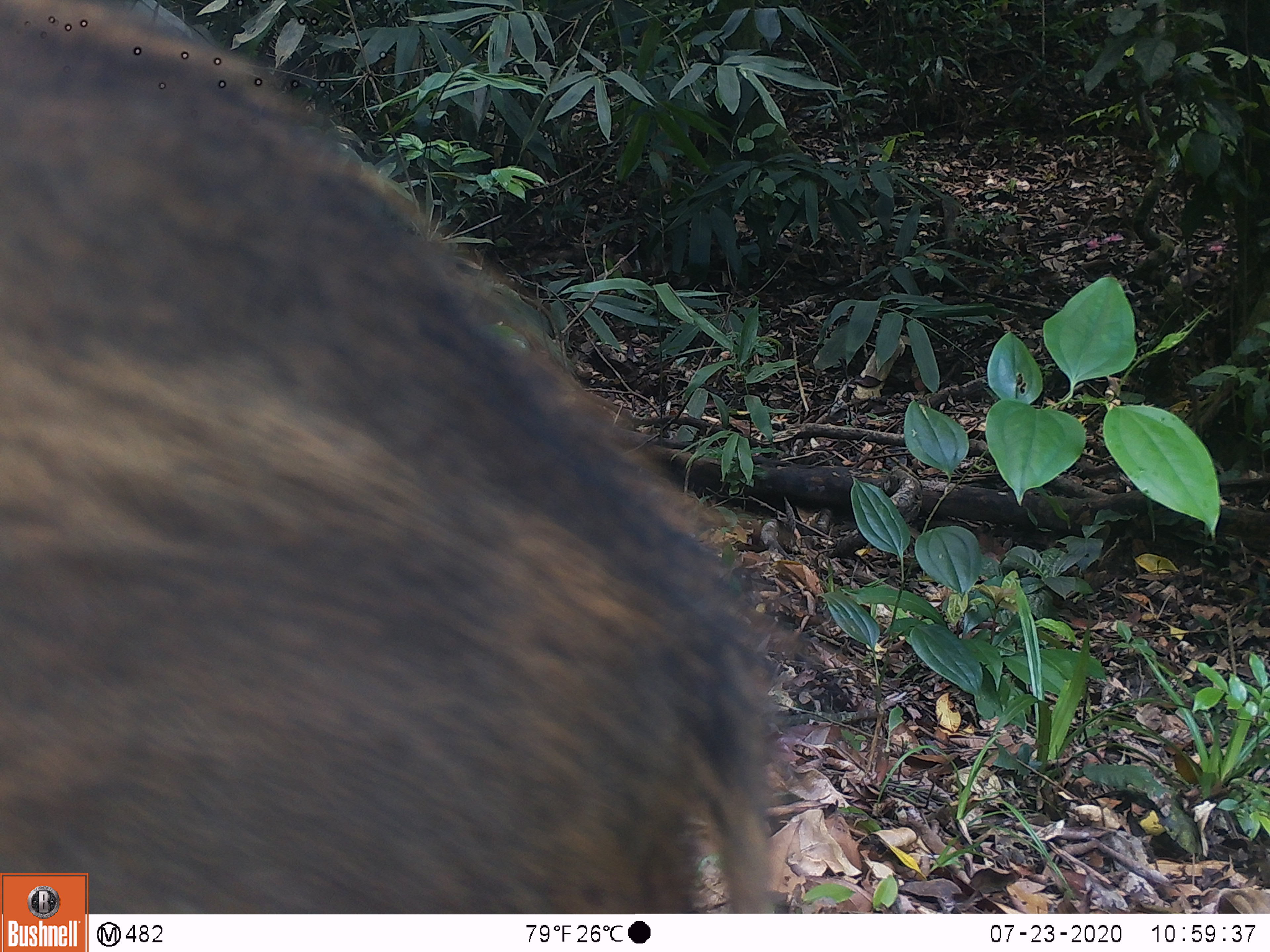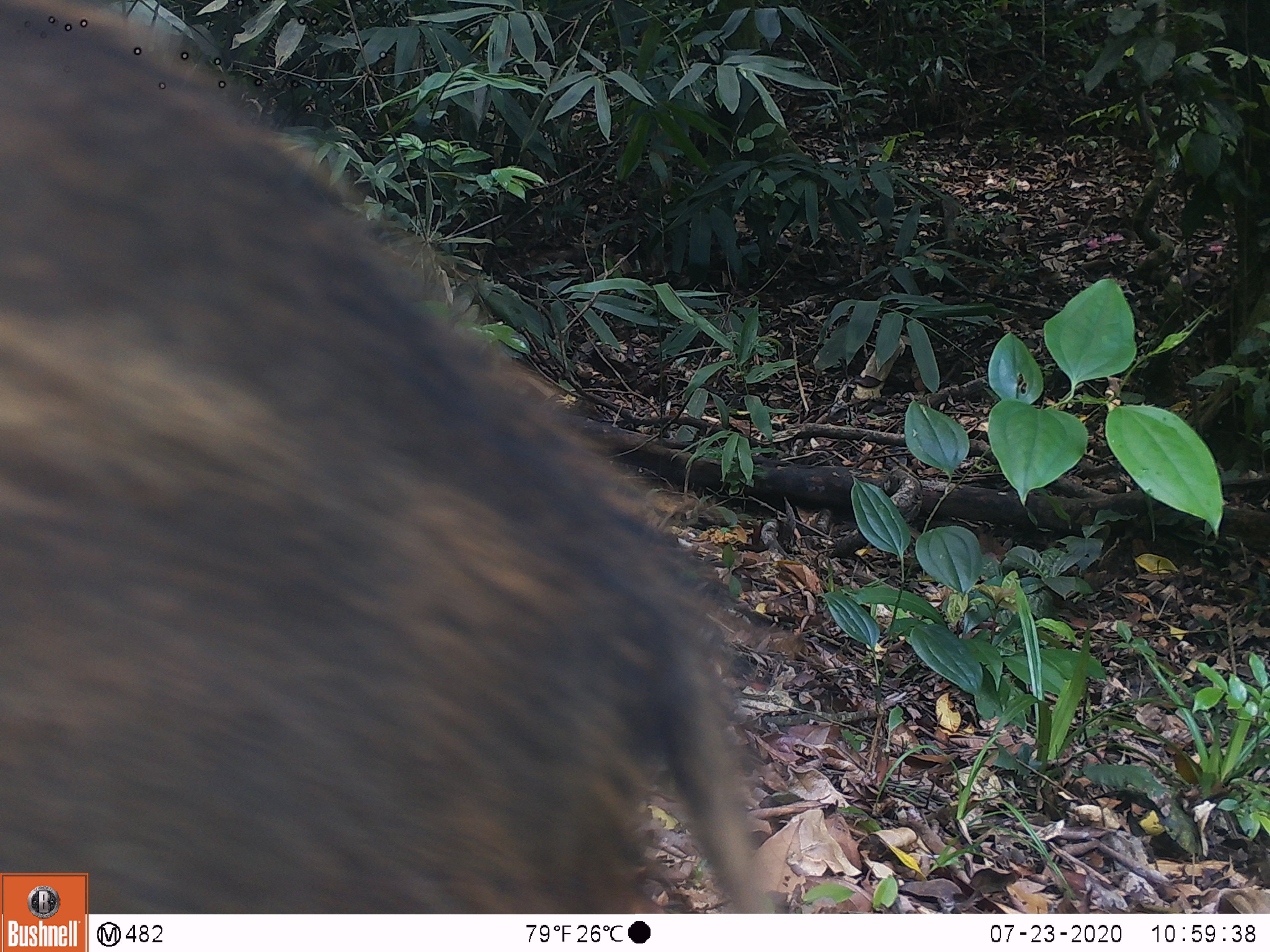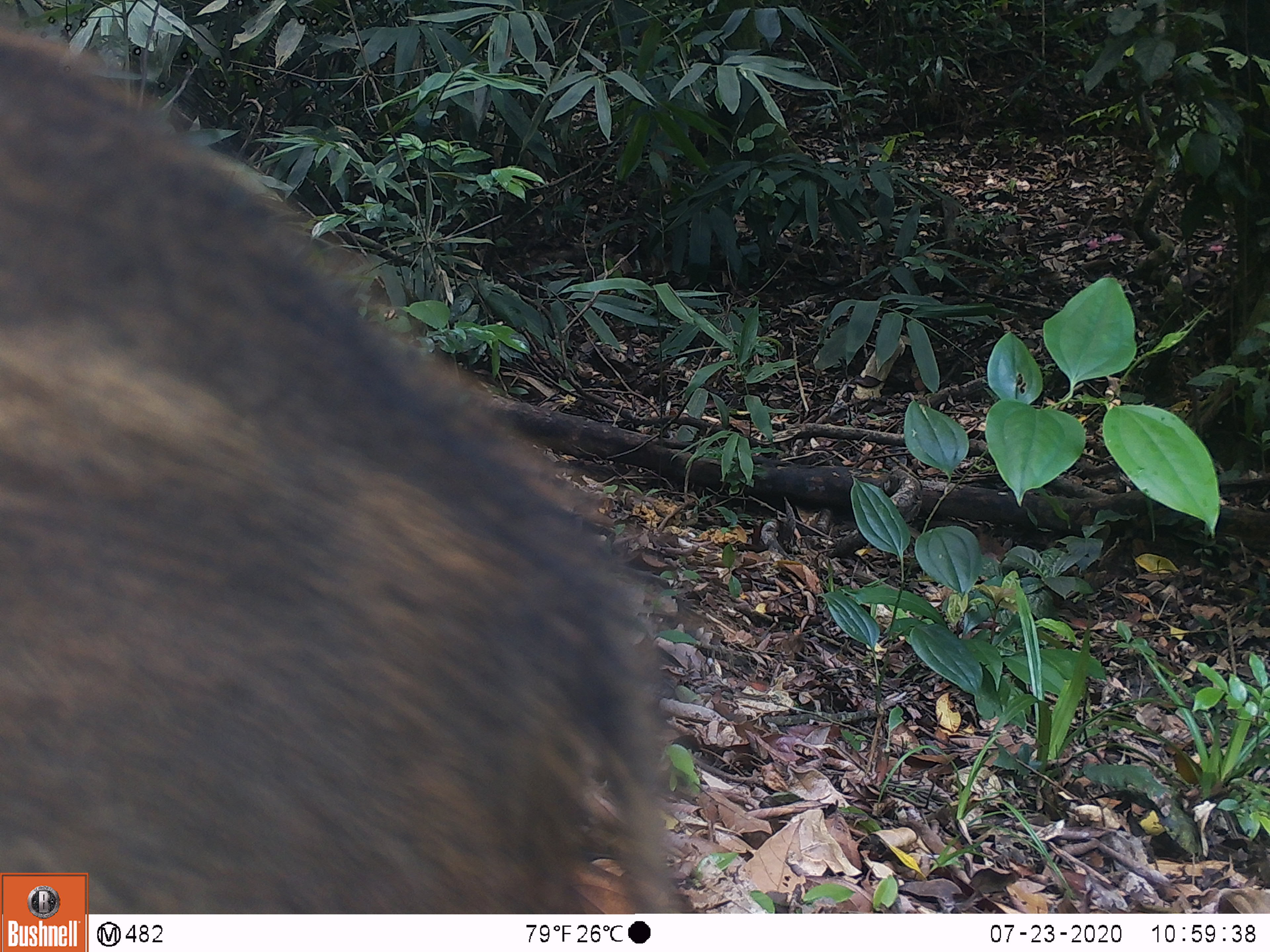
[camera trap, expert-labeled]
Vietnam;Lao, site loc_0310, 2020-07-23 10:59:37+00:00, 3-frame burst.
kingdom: Animalia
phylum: Chordata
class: Mammalia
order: Artiodactyla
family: Suidae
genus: Sus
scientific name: Sus scrofa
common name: eurasian wild pig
Eurasian wild pig (Sus scrofa). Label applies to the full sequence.